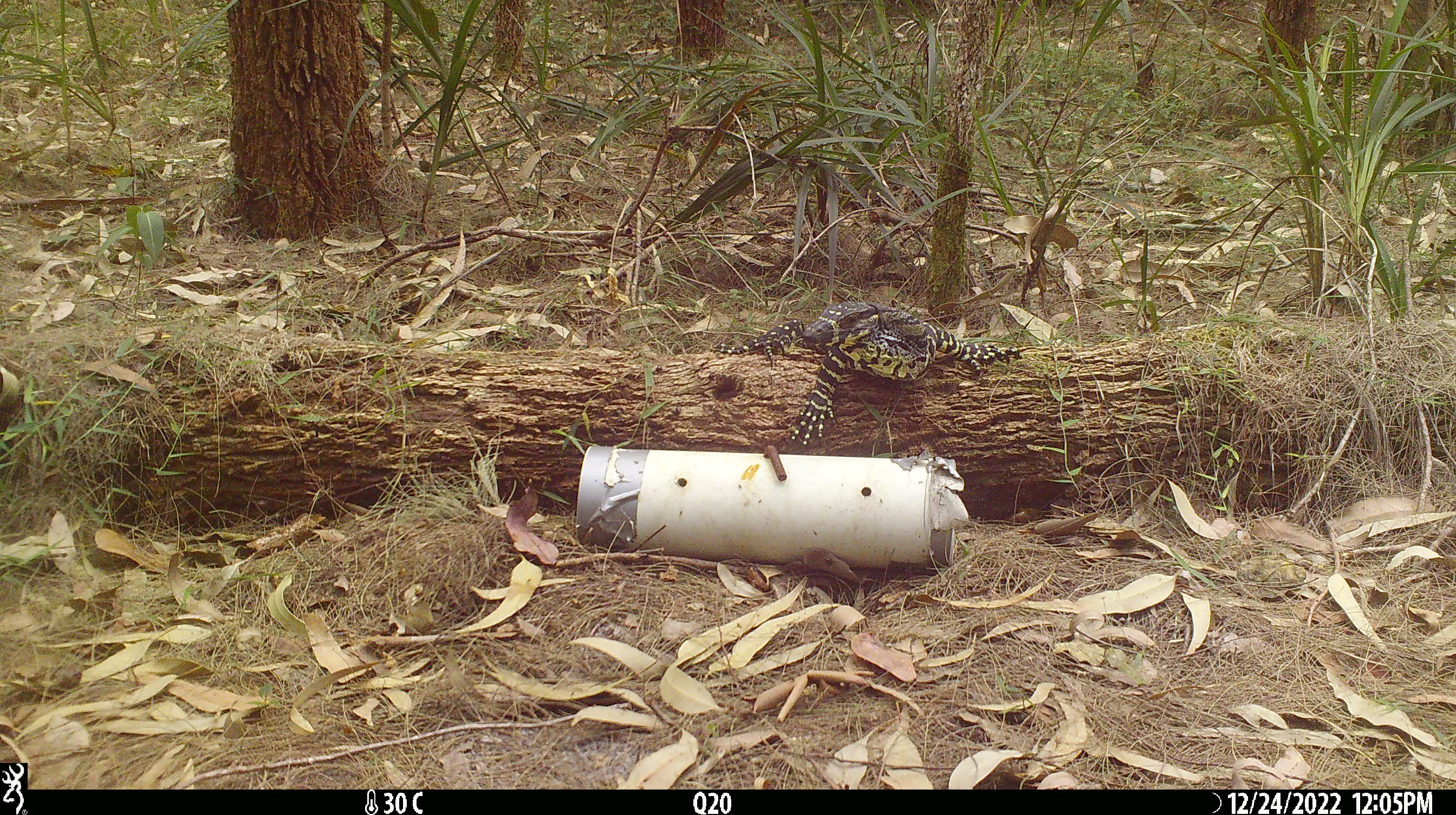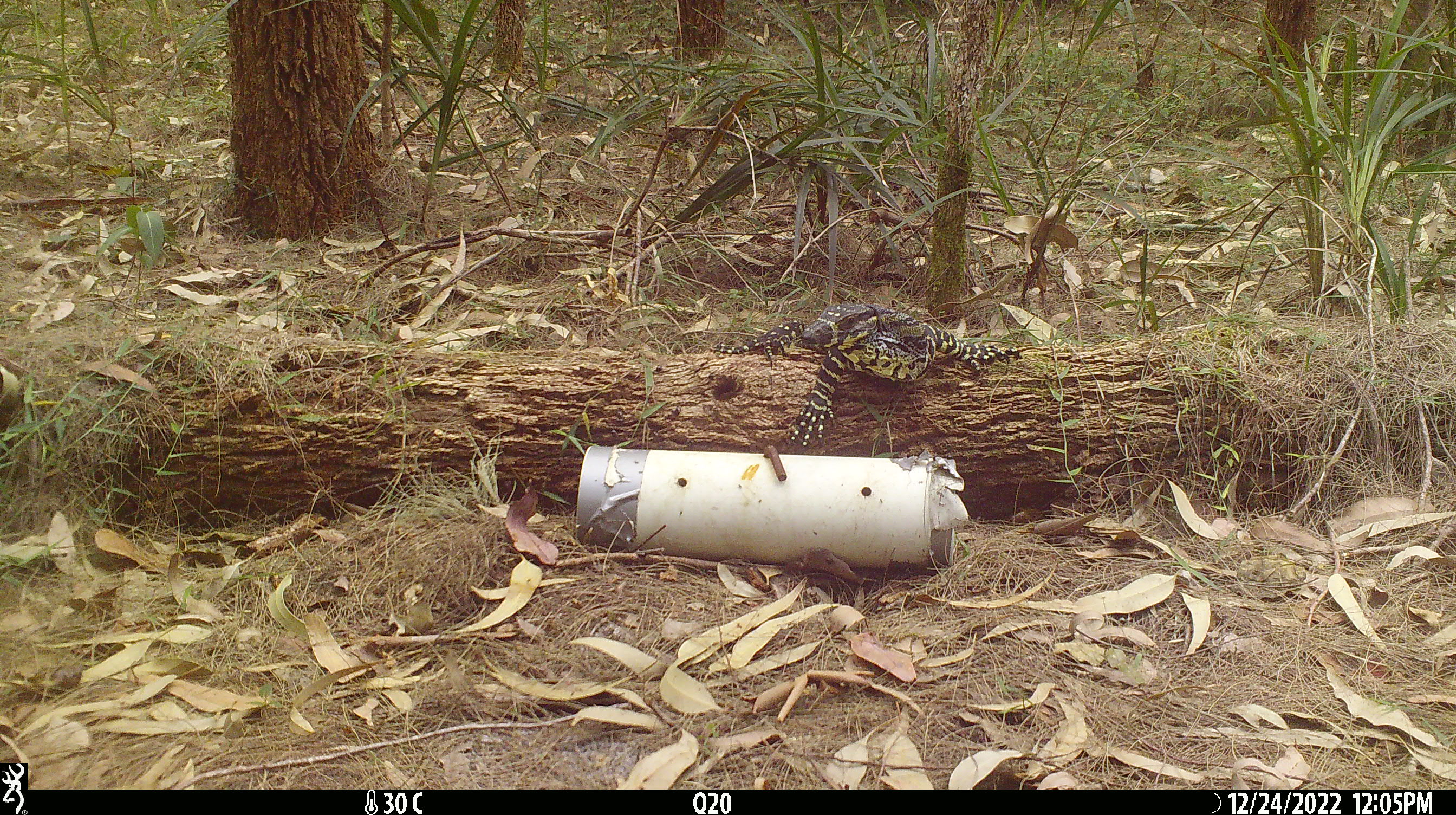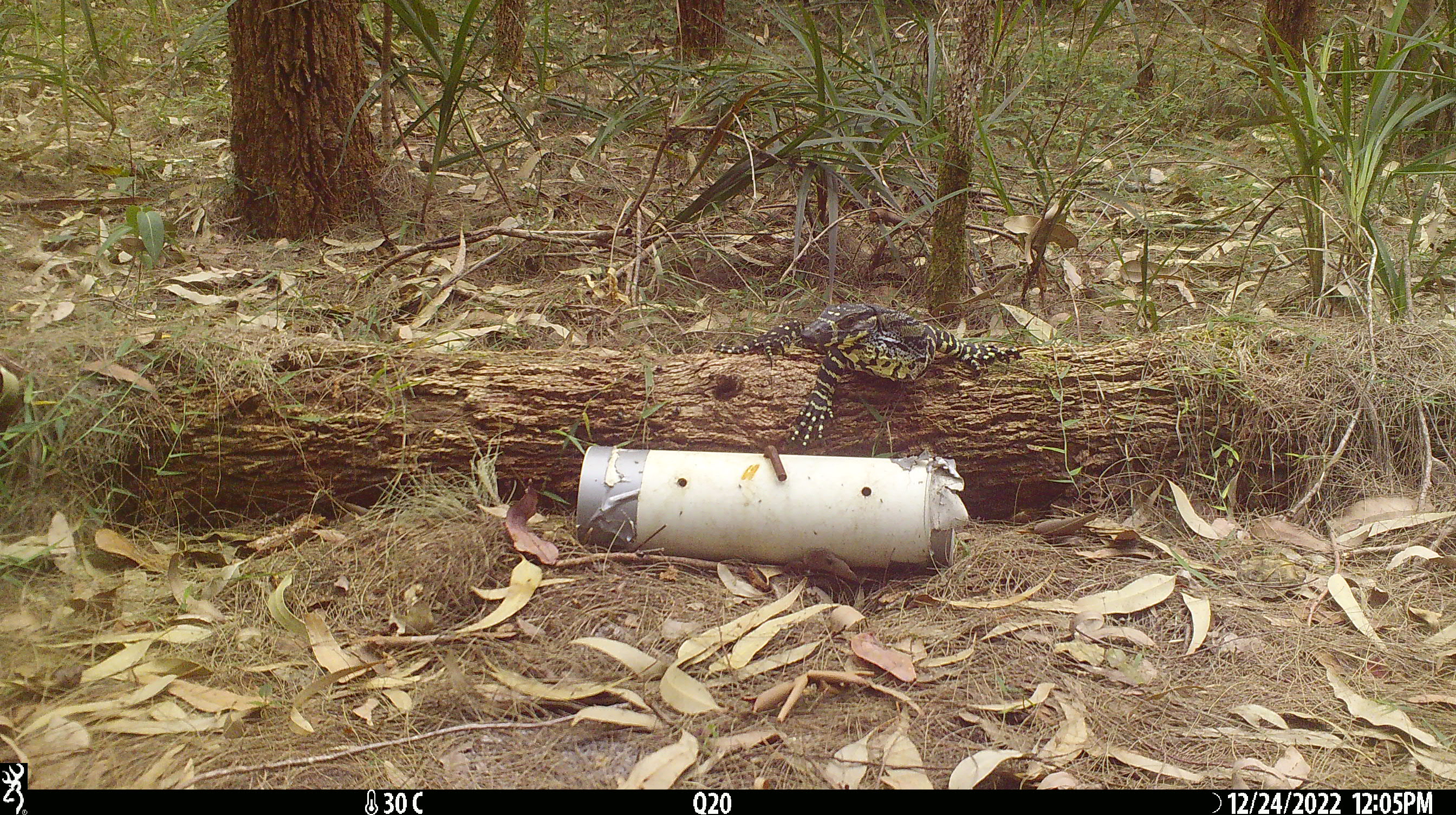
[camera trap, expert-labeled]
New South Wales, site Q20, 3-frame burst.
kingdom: Animalia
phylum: Chordata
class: Reptilia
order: Squamata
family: Varanidae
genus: Varanus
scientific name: Varanus varius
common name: lace monitor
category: goanna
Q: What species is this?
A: Goanna (lace monitor) (Varanus varius).